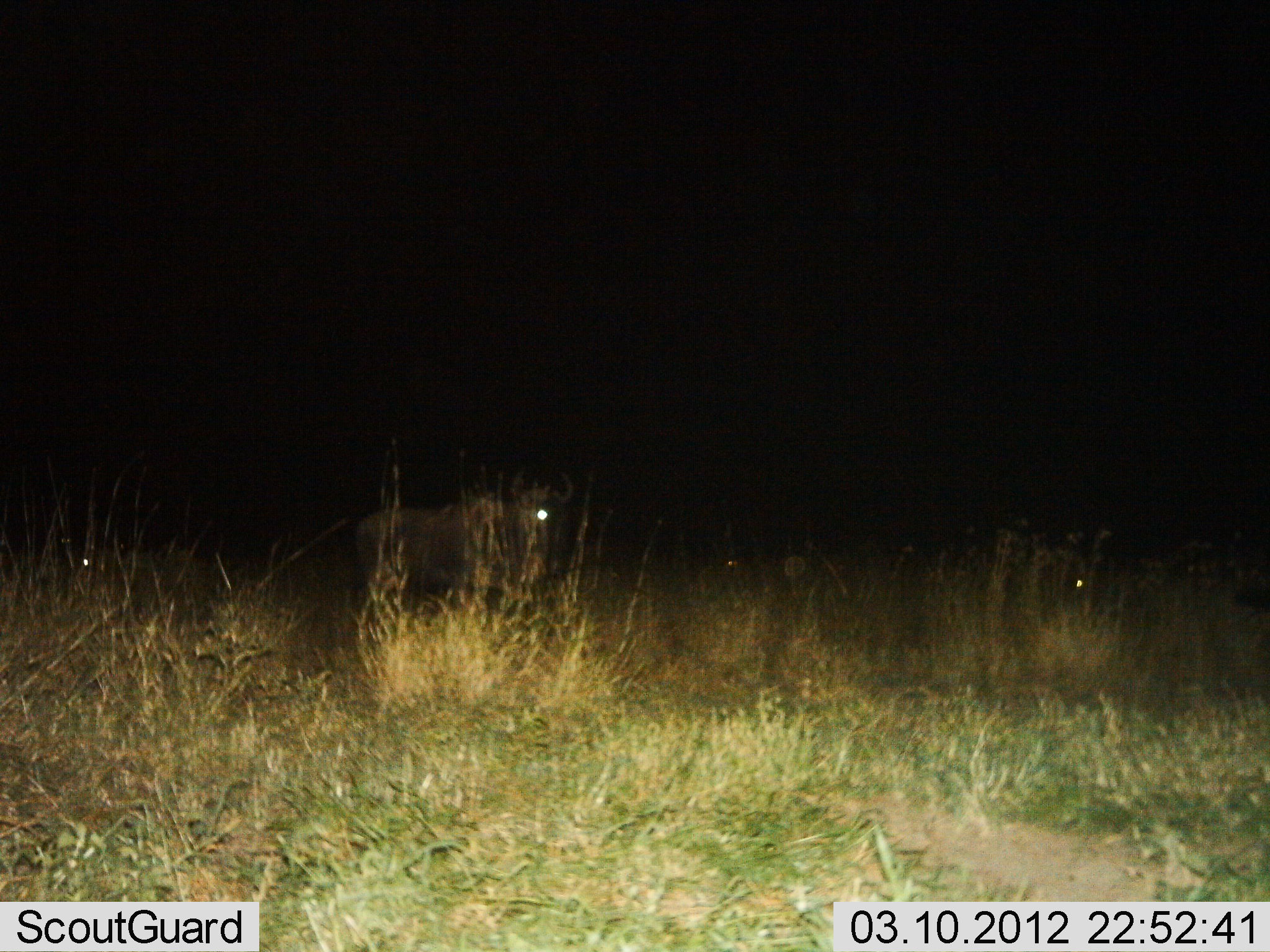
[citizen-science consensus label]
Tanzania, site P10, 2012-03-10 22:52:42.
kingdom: Animalia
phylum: Chordata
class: Mammalia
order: Artiodactyla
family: Bovidae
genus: Connochaetes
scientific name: Connochaetes taurinus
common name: blue wildebeest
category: wildebeest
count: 3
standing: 88%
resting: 25%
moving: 12%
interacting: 0%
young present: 0%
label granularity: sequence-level